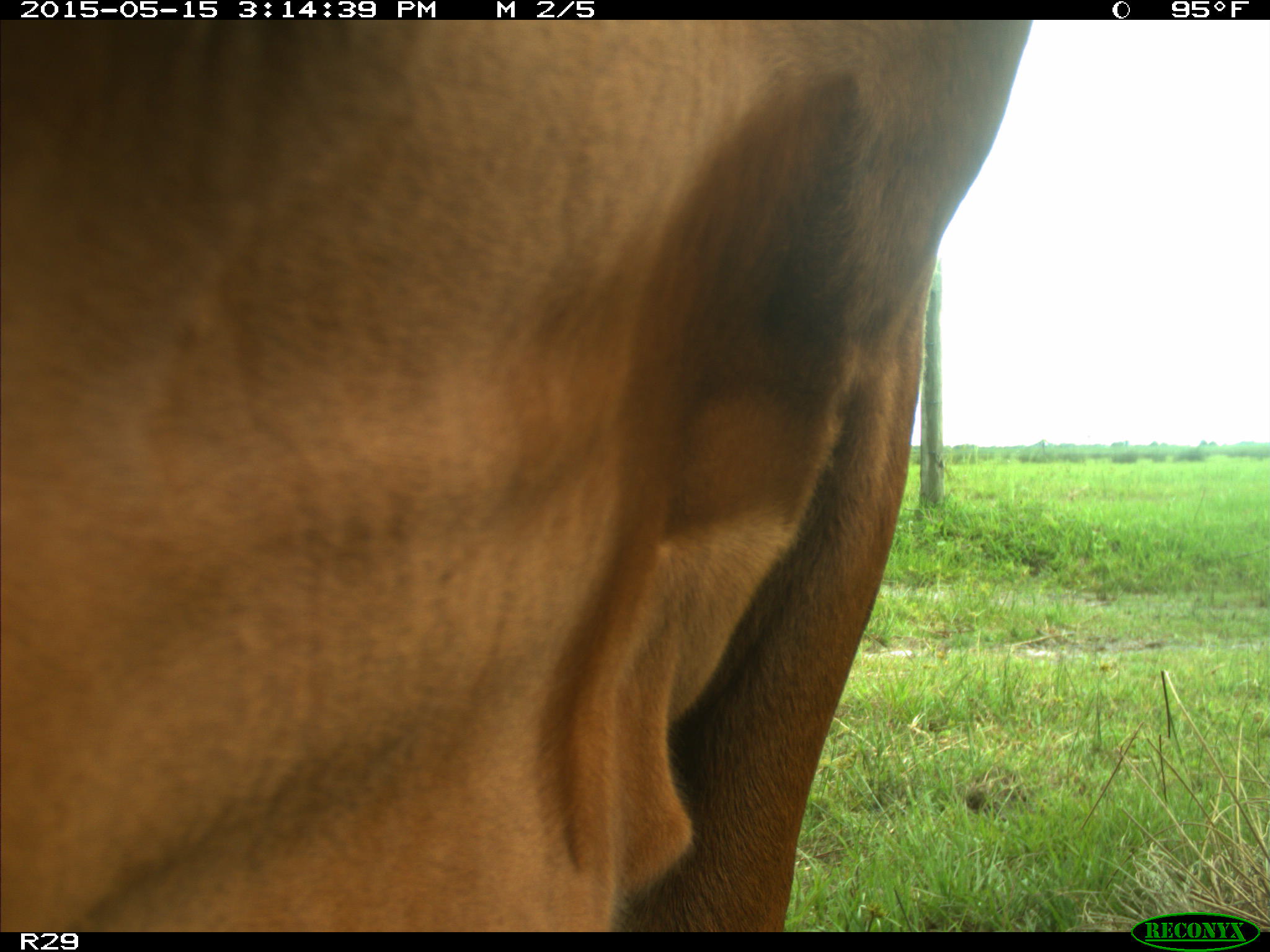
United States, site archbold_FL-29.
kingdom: Animalia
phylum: Chordata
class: Mammalia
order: Artiodactyla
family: Bovidae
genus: Bos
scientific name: Bos taurus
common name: domestic cow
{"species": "Bos taurus (domestic cow)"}